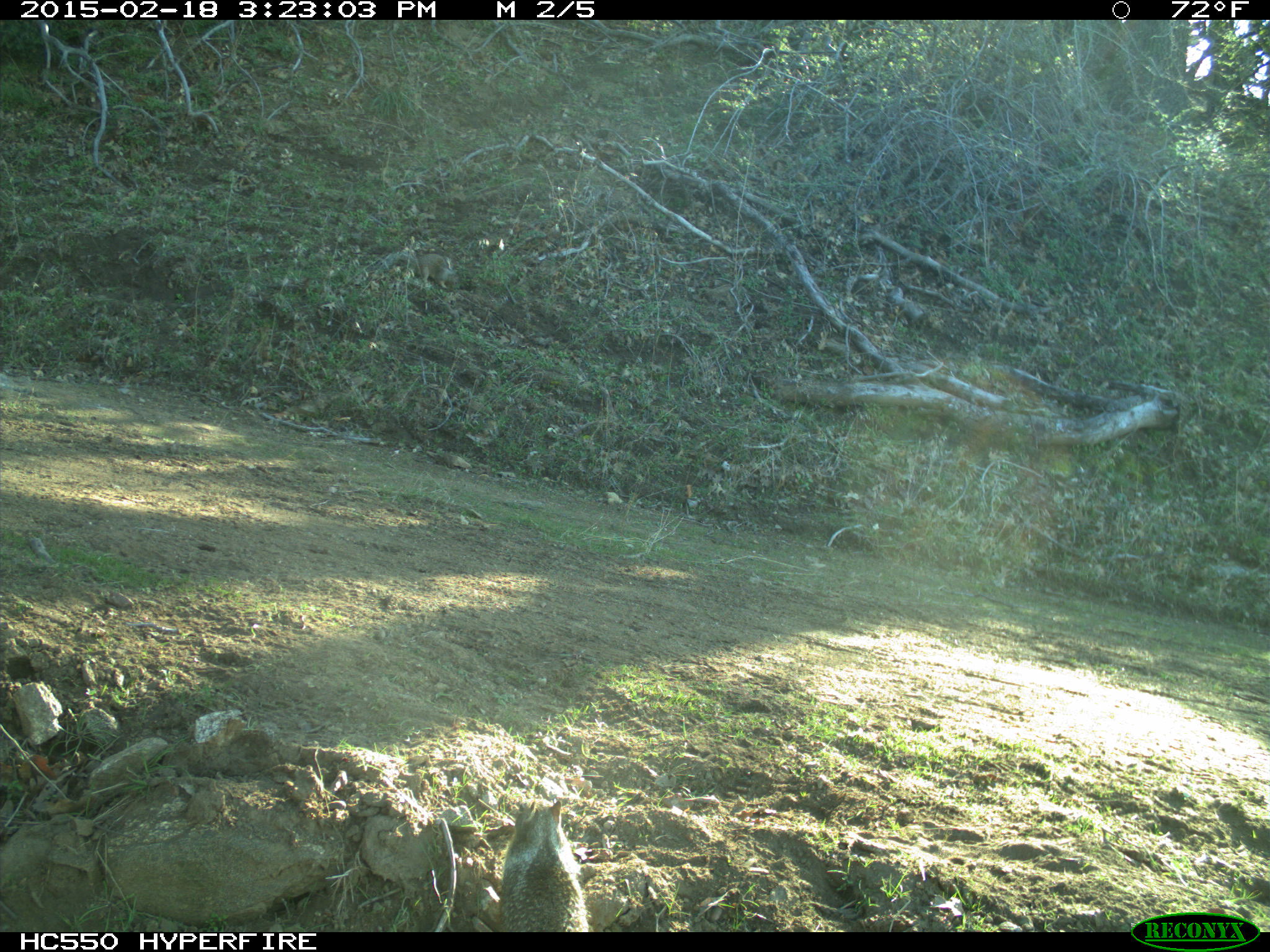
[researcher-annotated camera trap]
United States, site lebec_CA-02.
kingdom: Animalia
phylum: Chordata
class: Mammalia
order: Rodentia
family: Sciuridae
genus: Otospermophilus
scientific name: Otospermophilus beecheyi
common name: california ground squirrel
Otospermophilus beecheyi (california ground squirrel).